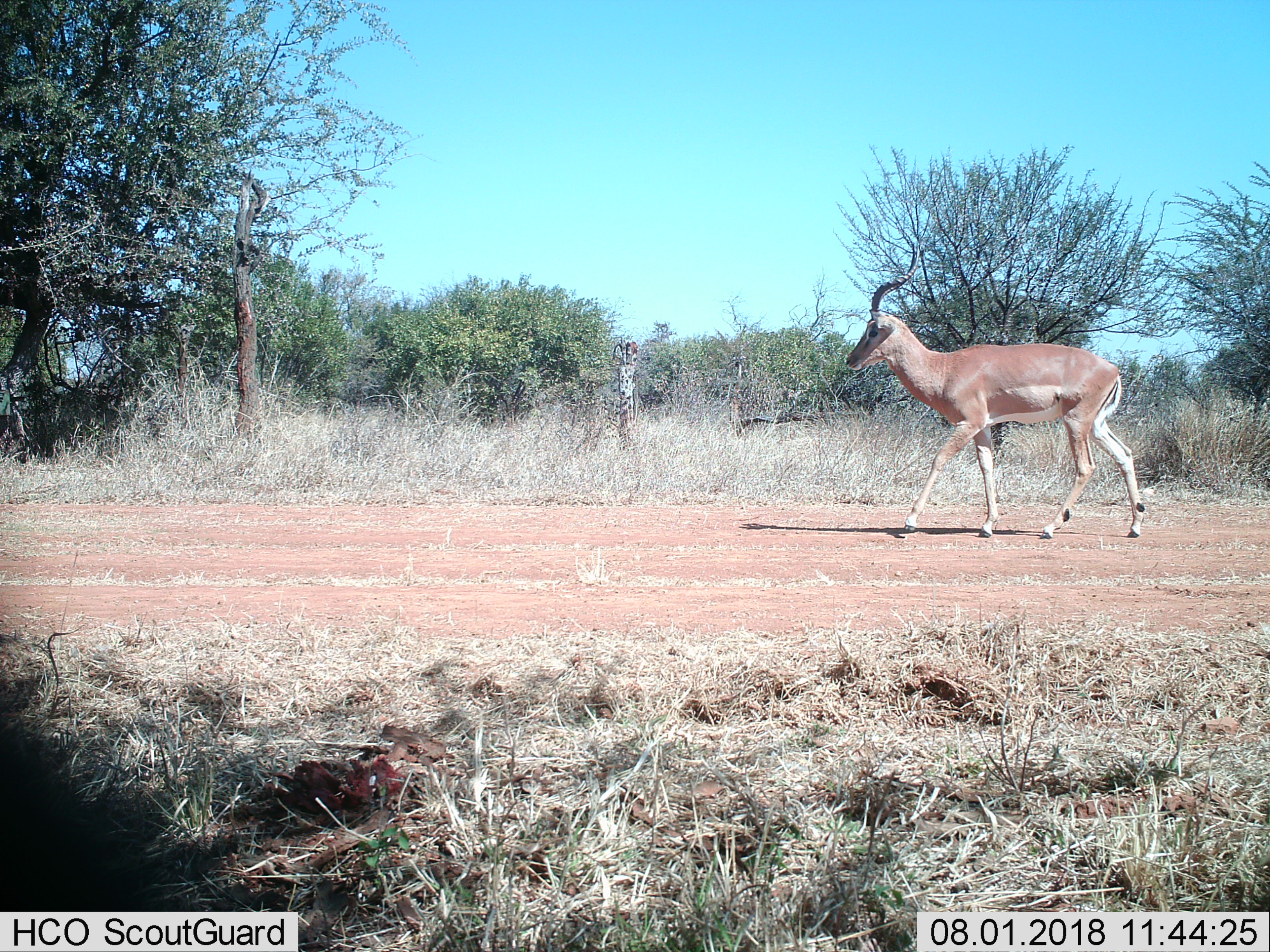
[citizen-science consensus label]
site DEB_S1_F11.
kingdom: Animalia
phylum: Chordata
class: Mammalia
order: Artiodactyla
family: Bovidae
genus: Aepyceros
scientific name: Aepyceros melampus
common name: impala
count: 1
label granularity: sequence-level